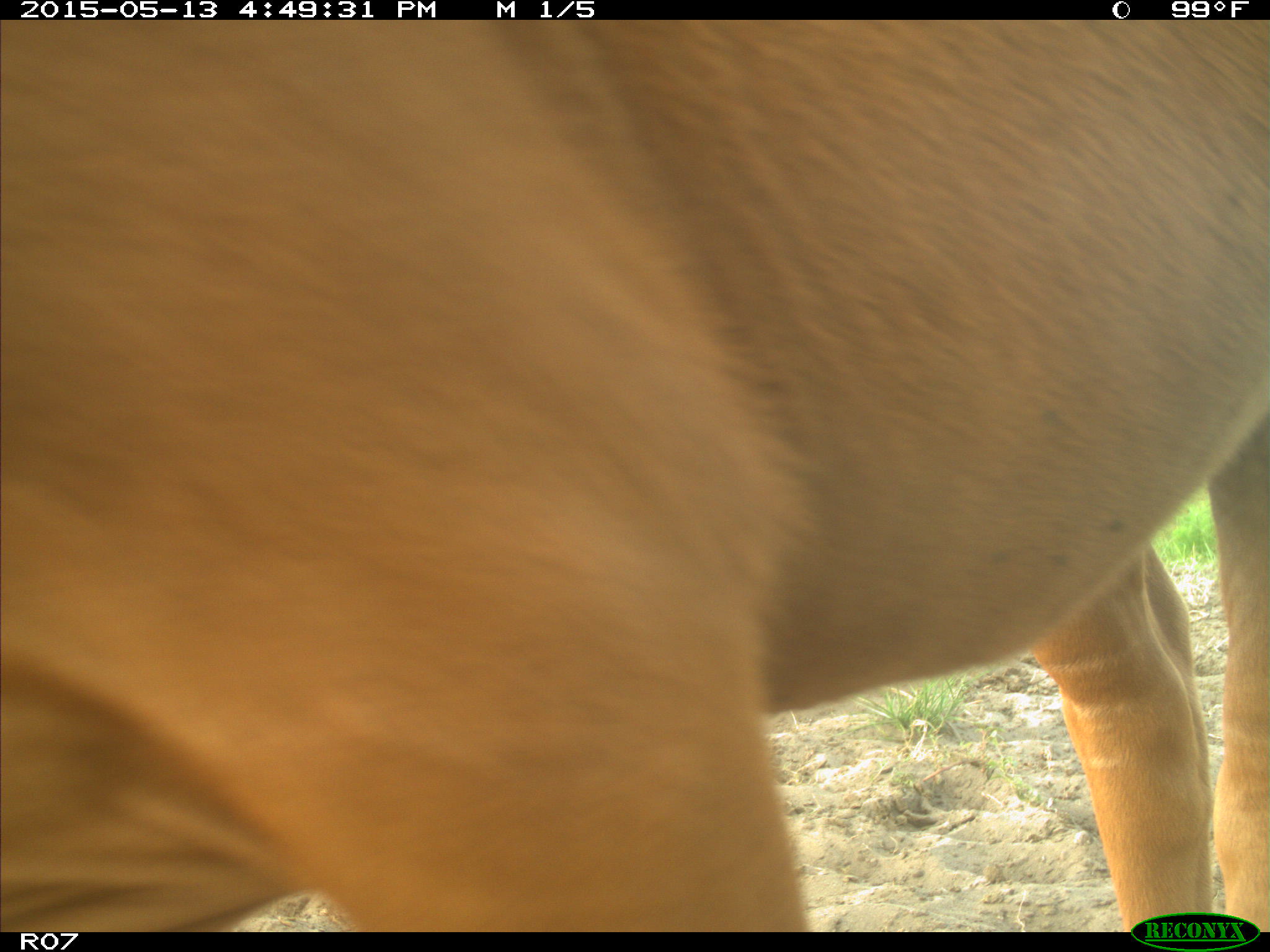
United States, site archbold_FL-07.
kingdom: Animalia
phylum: Chordata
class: Mammalia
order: Artiodactyla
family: Bovidae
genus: Bos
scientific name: Bos taurus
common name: domestic cow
Bos taurus (domestic cow).